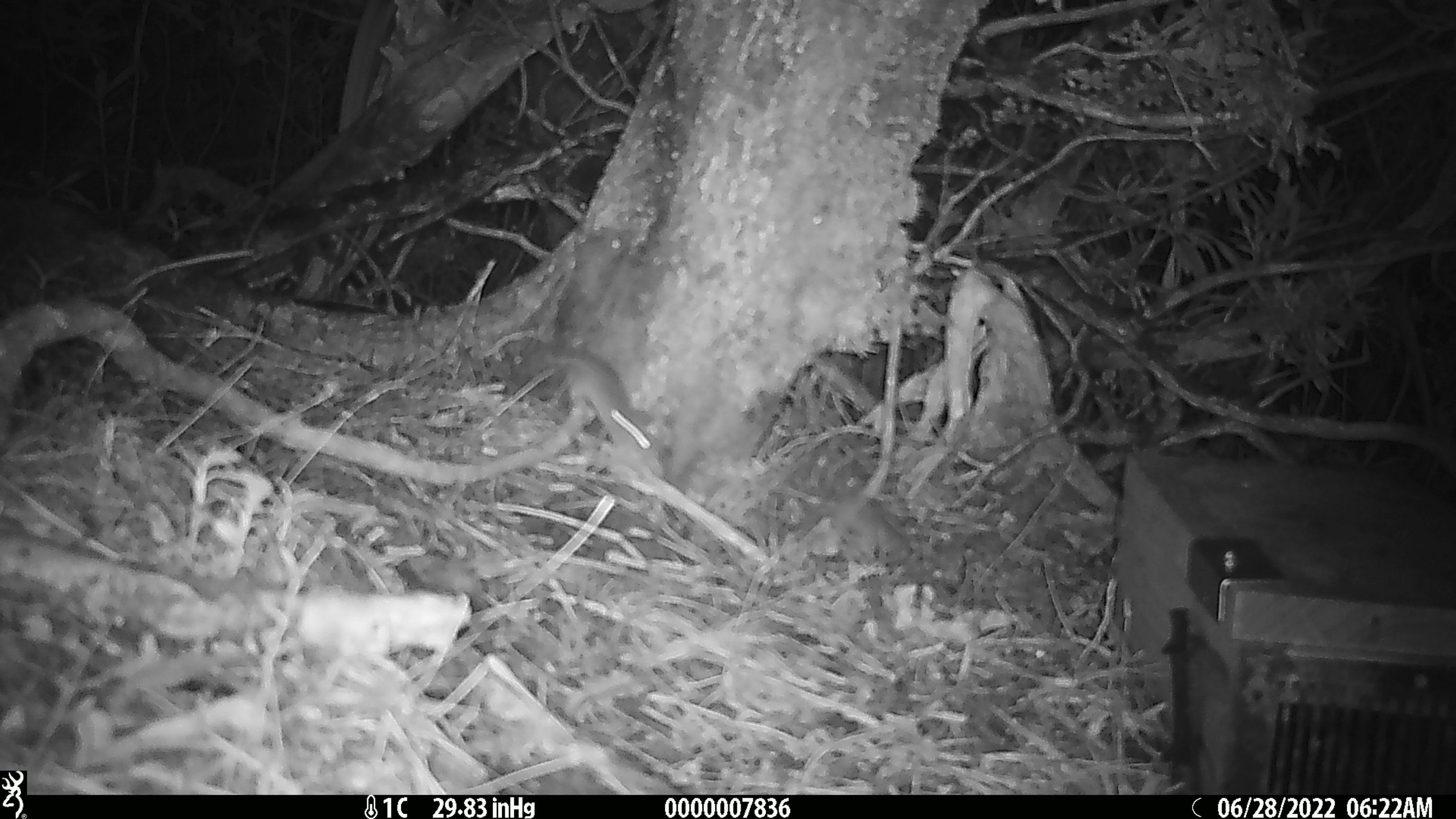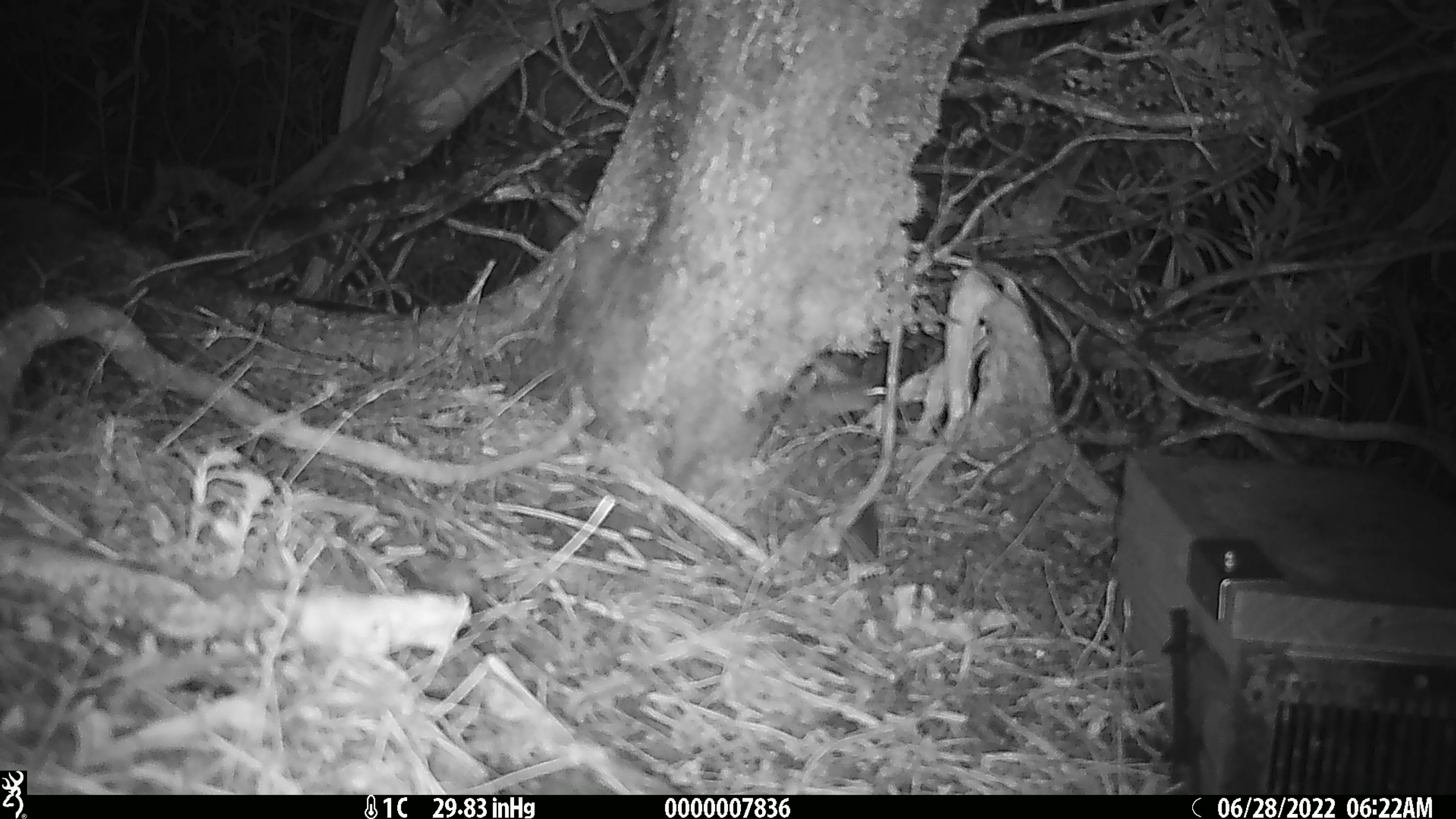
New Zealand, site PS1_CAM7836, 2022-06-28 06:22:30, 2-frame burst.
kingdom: Animalia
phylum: Chordata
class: Mammalia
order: Rodentia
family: Muridae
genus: Mus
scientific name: Mus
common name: mouse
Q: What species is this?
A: Mouse (Mus).